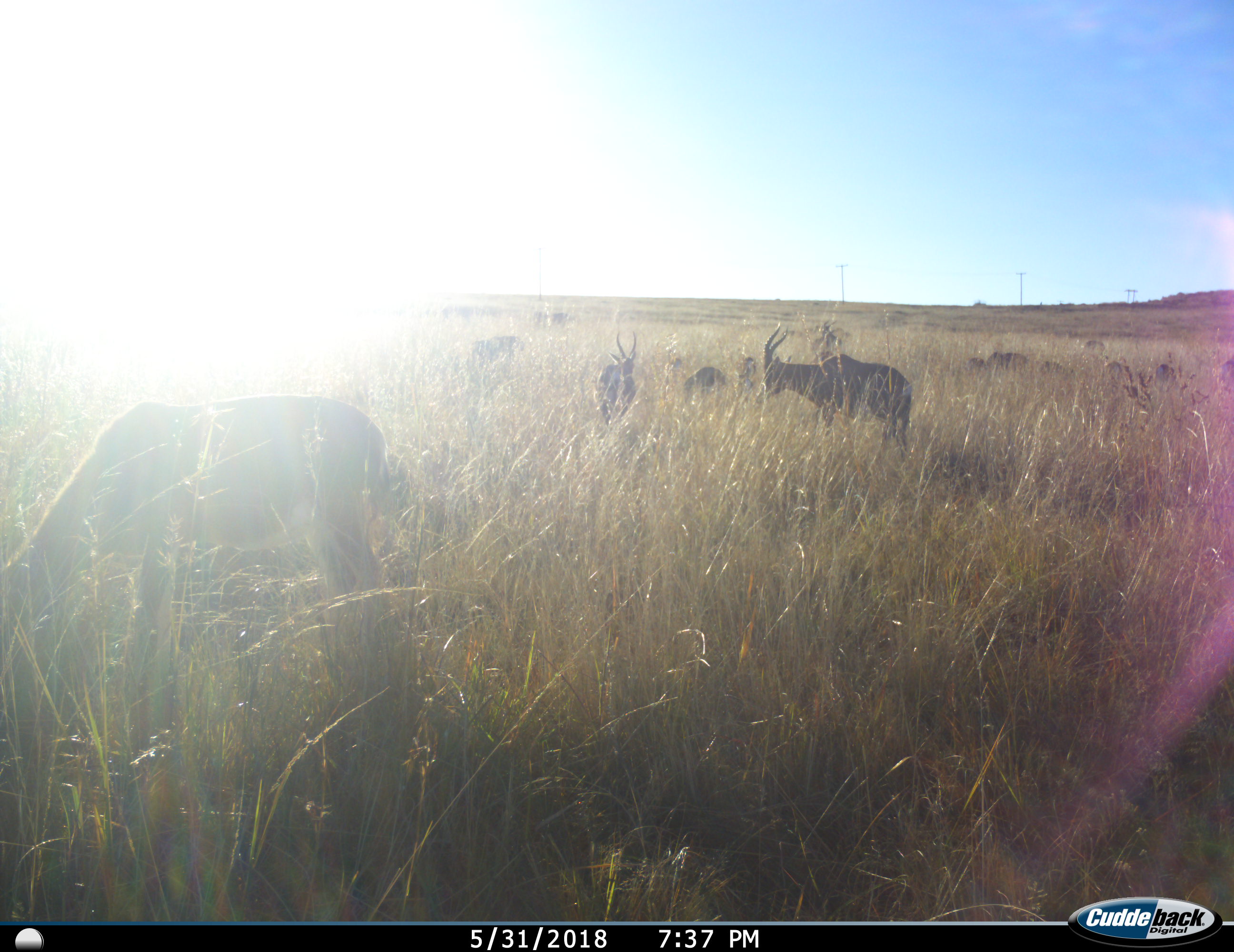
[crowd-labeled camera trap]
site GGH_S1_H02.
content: unidentified animal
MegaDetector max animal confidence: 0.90